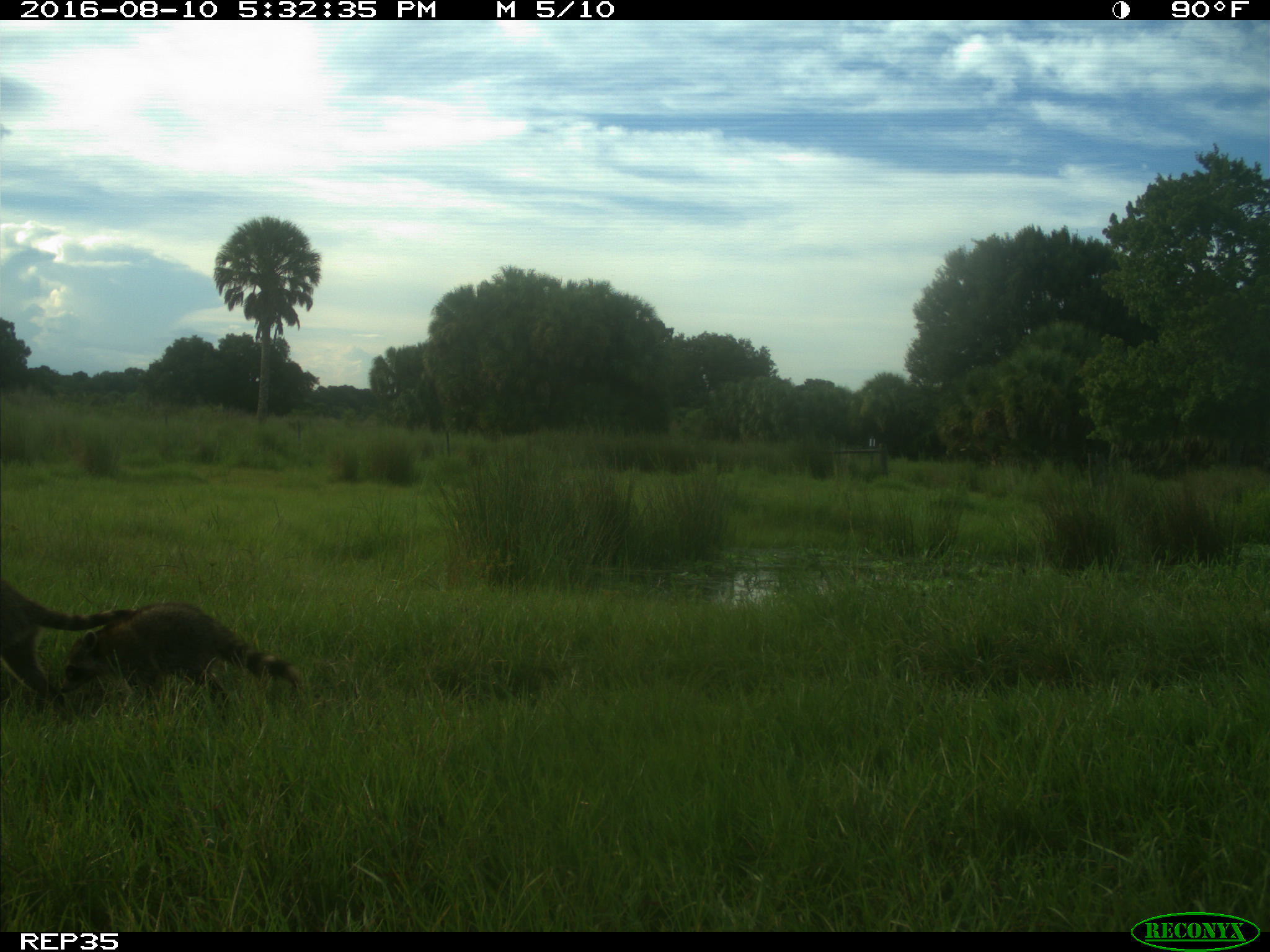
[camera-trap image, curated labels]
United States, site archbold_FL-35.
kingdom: Animalia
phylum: Chordata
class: Mammalia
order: Carnivora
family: Procyonidae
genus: Procyon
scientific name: Procyon lotor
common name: common raccoon